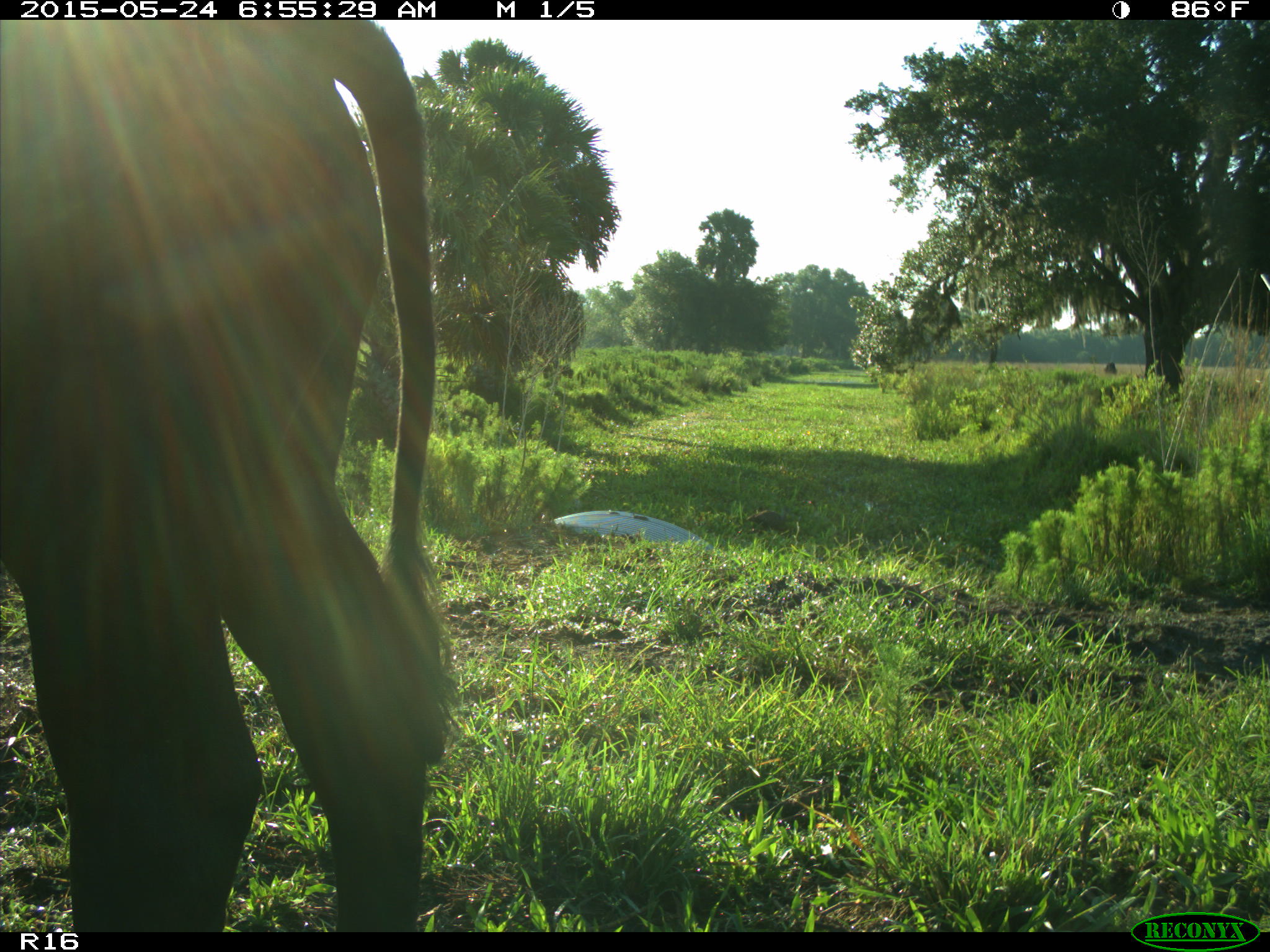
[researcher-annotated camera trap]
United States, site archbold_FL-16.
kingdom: Animalia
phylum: Chordata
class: Mammalia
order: Artiodactyla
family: Bovidae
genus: Bos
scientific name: Bos taurus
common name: domestic cow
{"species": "Bos taurus (domestic cow)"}